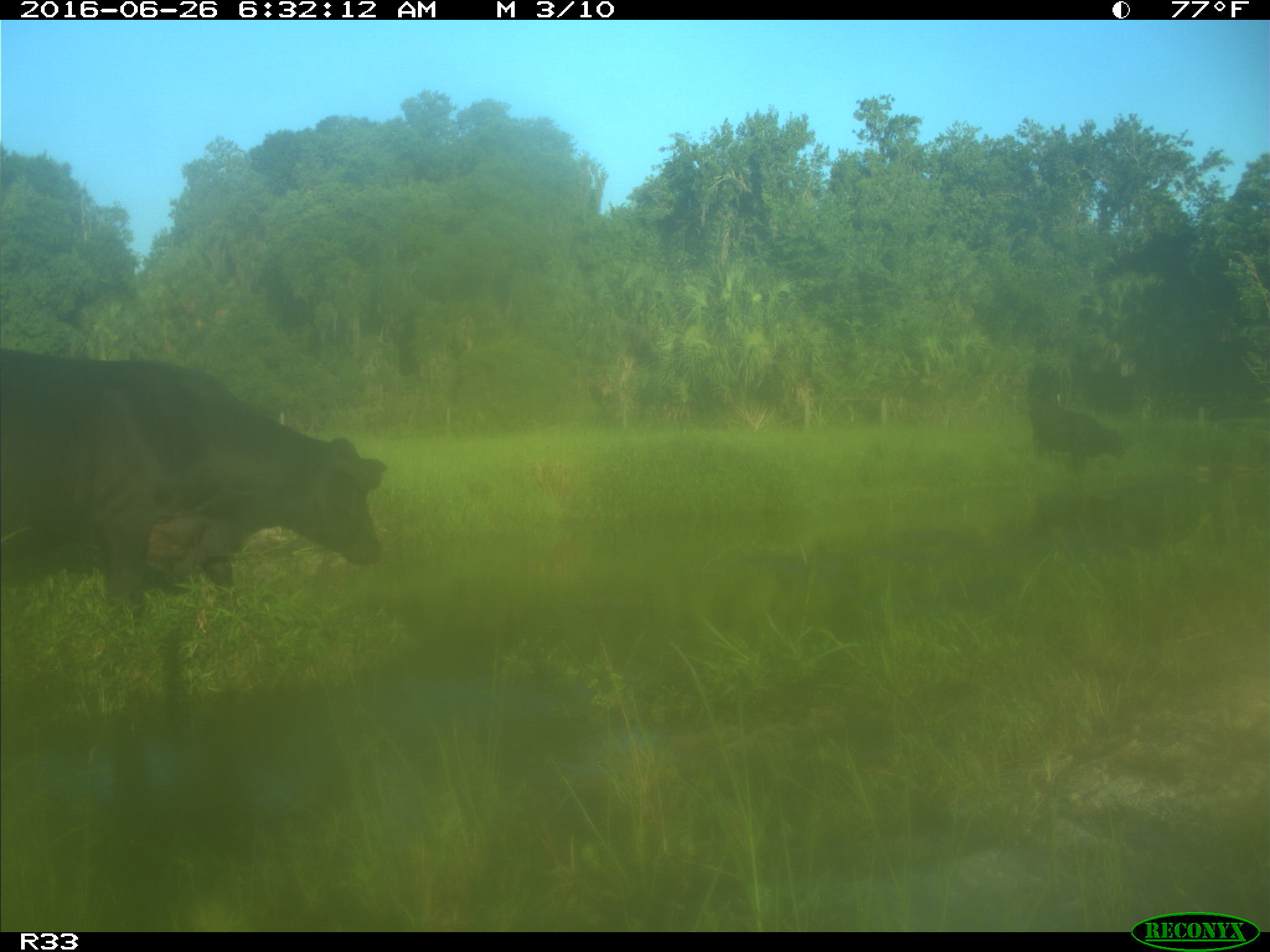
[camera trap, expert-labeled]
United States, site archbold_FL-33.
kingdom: Animalia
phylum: Chordata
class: Mammalia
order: Artiodactyla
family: Bovidae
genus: Bos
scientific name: Bos taurus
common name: domestic cow